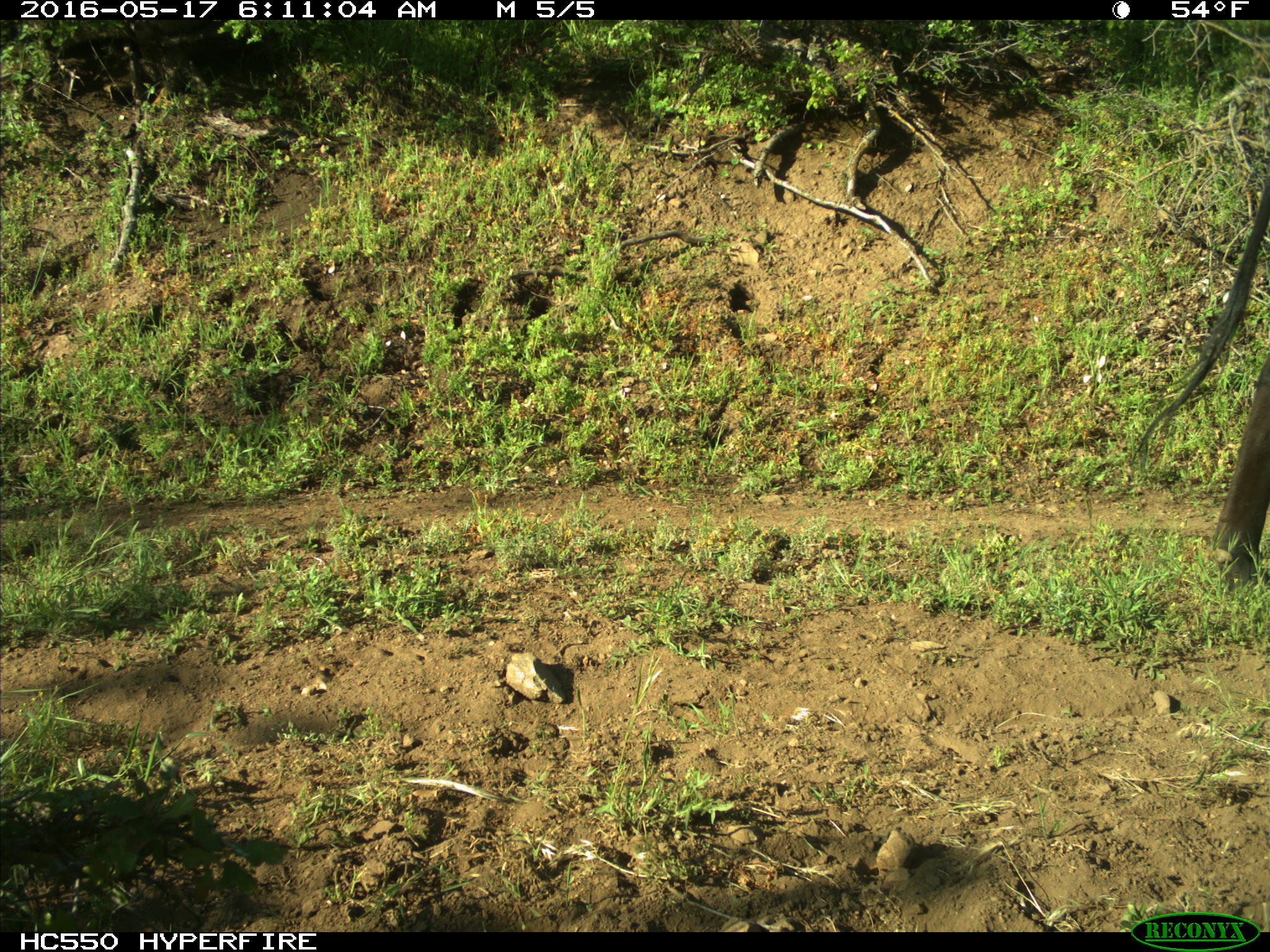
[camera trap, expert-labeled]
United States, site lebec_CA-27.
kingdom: Animalia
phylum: Chordata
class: Mammalia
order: Artiodactyla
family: Bovidae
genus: Bos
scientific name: Bos taurus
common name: domestic cow